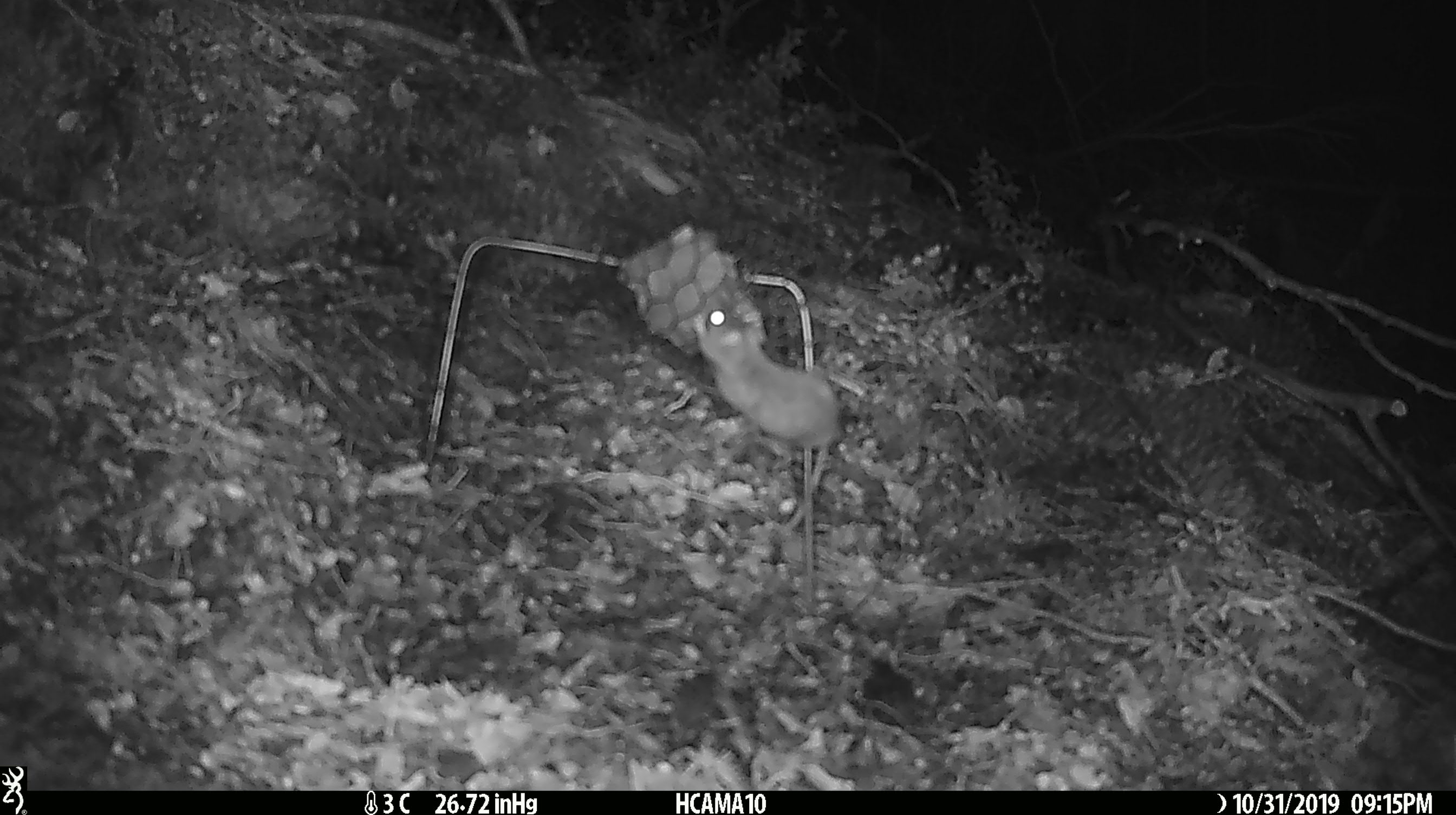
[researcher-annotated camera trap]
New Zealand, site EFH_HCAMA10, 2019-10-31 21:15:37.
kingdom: Animalia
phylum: Chordata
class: Mammalia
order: Rodentia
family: Muridae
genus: Mus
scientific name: Mus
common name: mouse